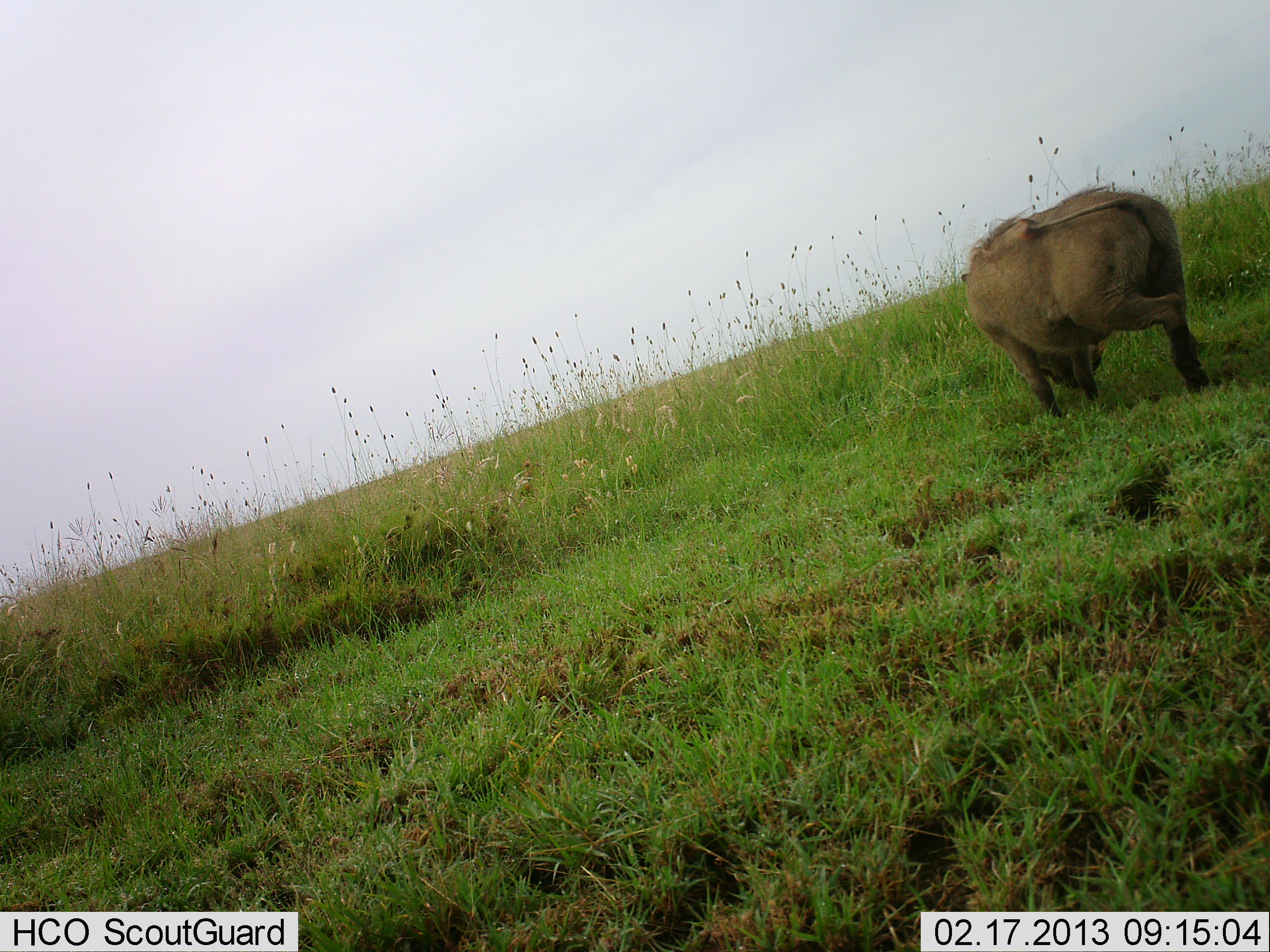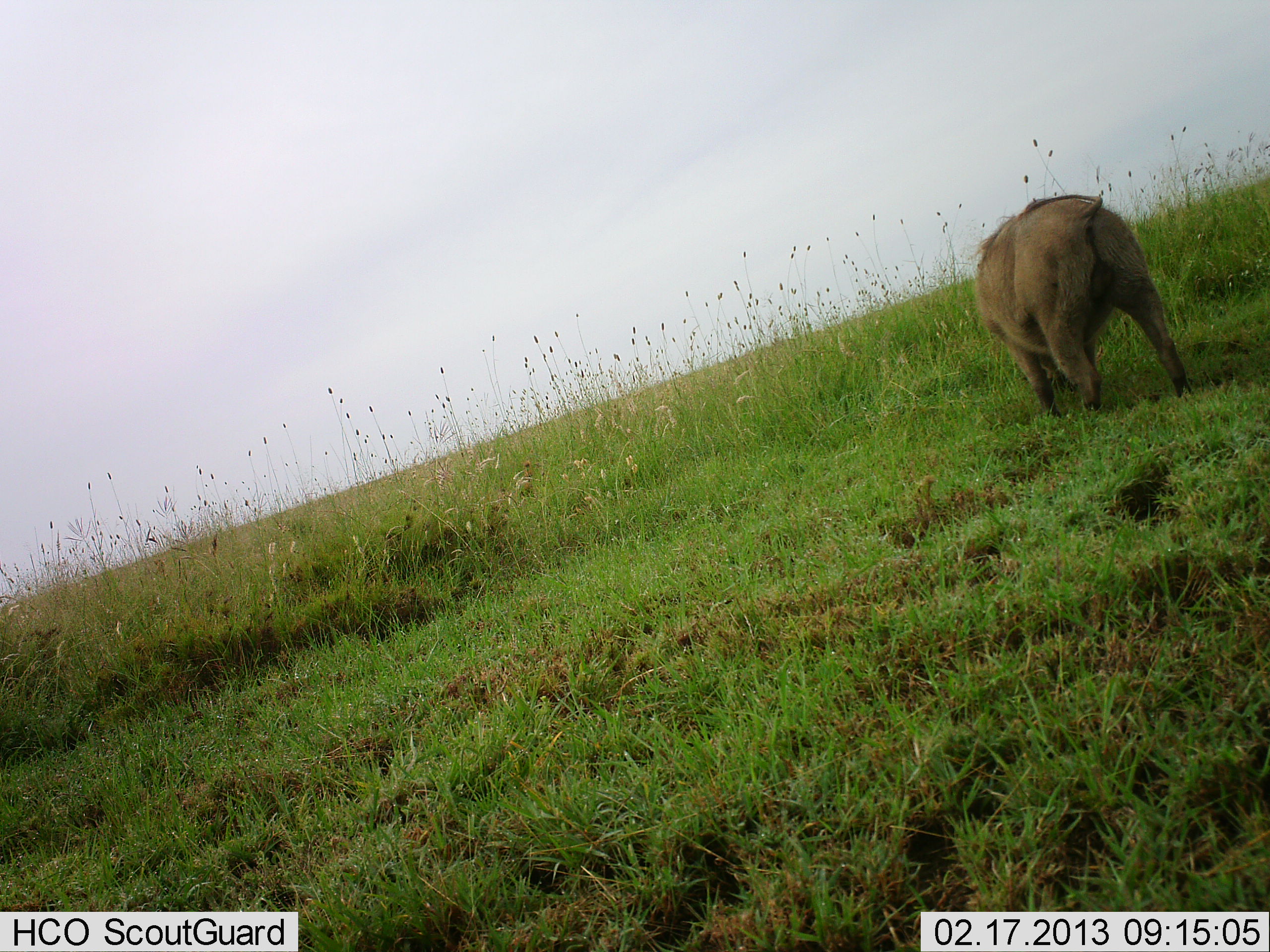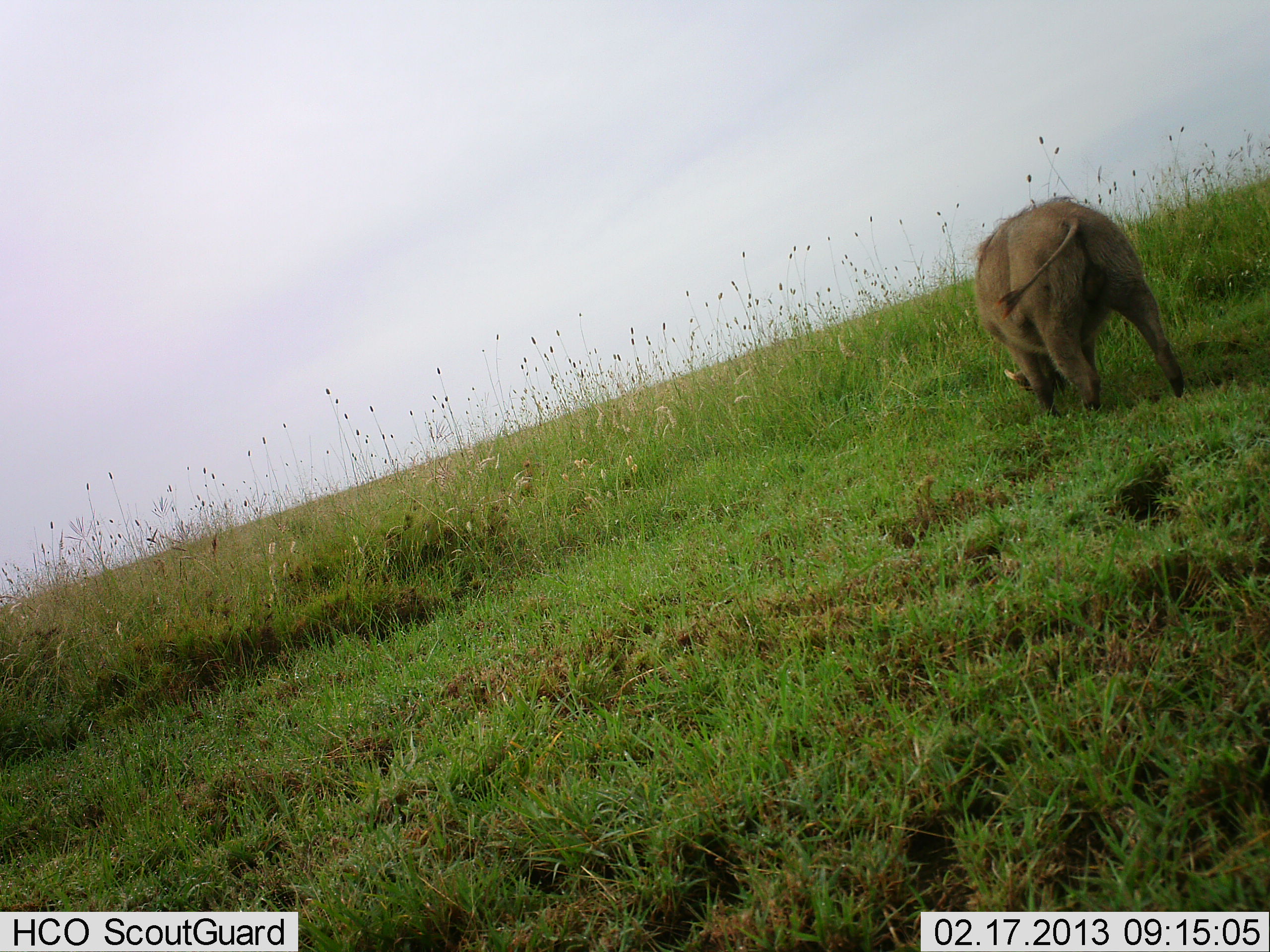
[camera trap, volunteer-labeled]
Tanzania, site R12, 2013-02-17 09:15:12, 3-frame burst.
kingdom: Animalia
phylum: Chordata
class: Mammalia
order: Artiodactyla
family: Suidae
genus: Phacochoerus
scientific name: Phacochoerus africanus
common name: warthog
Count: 1.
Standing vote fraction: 19%.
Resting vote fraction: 0%.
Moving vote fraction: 25%.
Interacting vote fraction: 0%.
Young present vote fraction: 0%.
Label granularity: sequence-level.